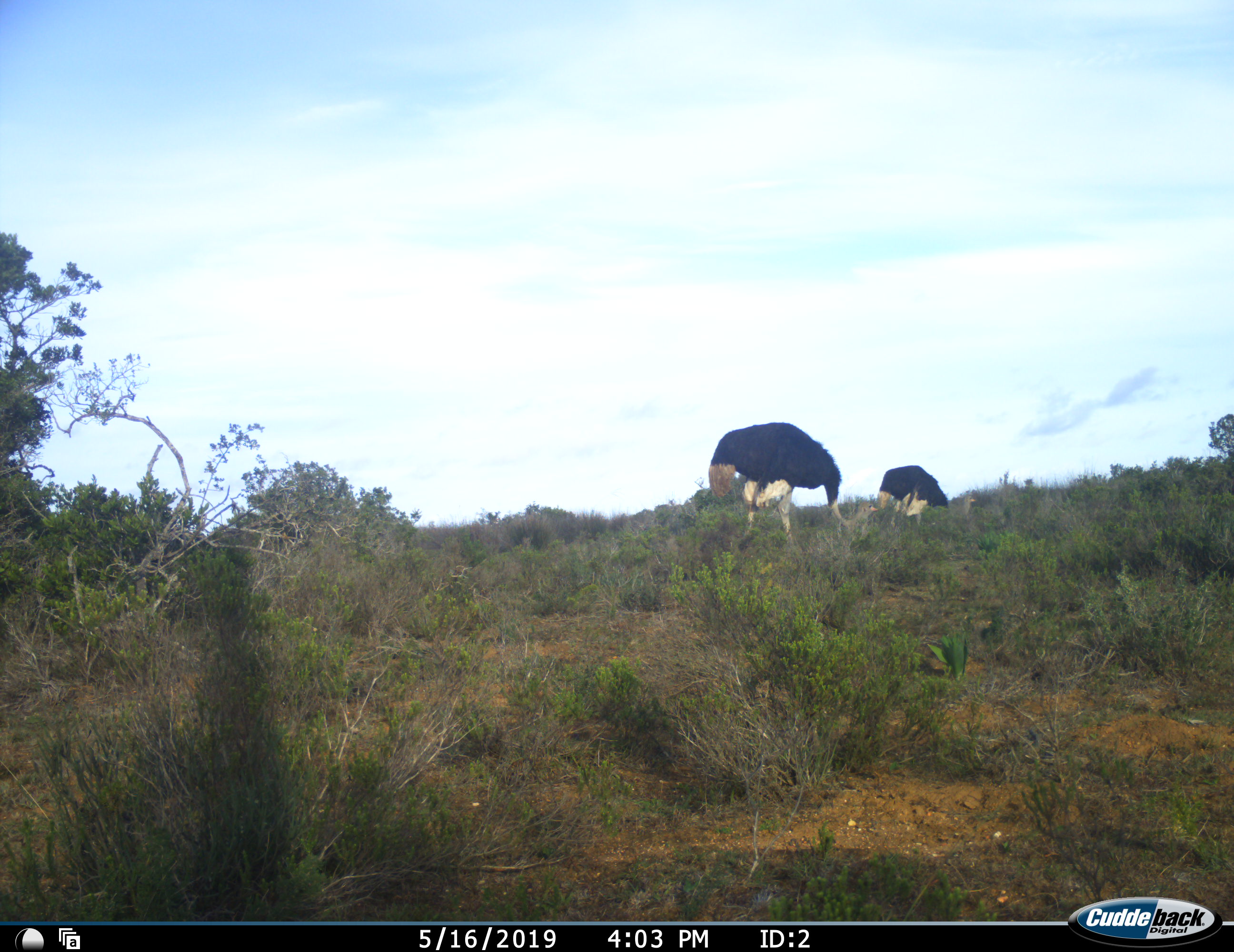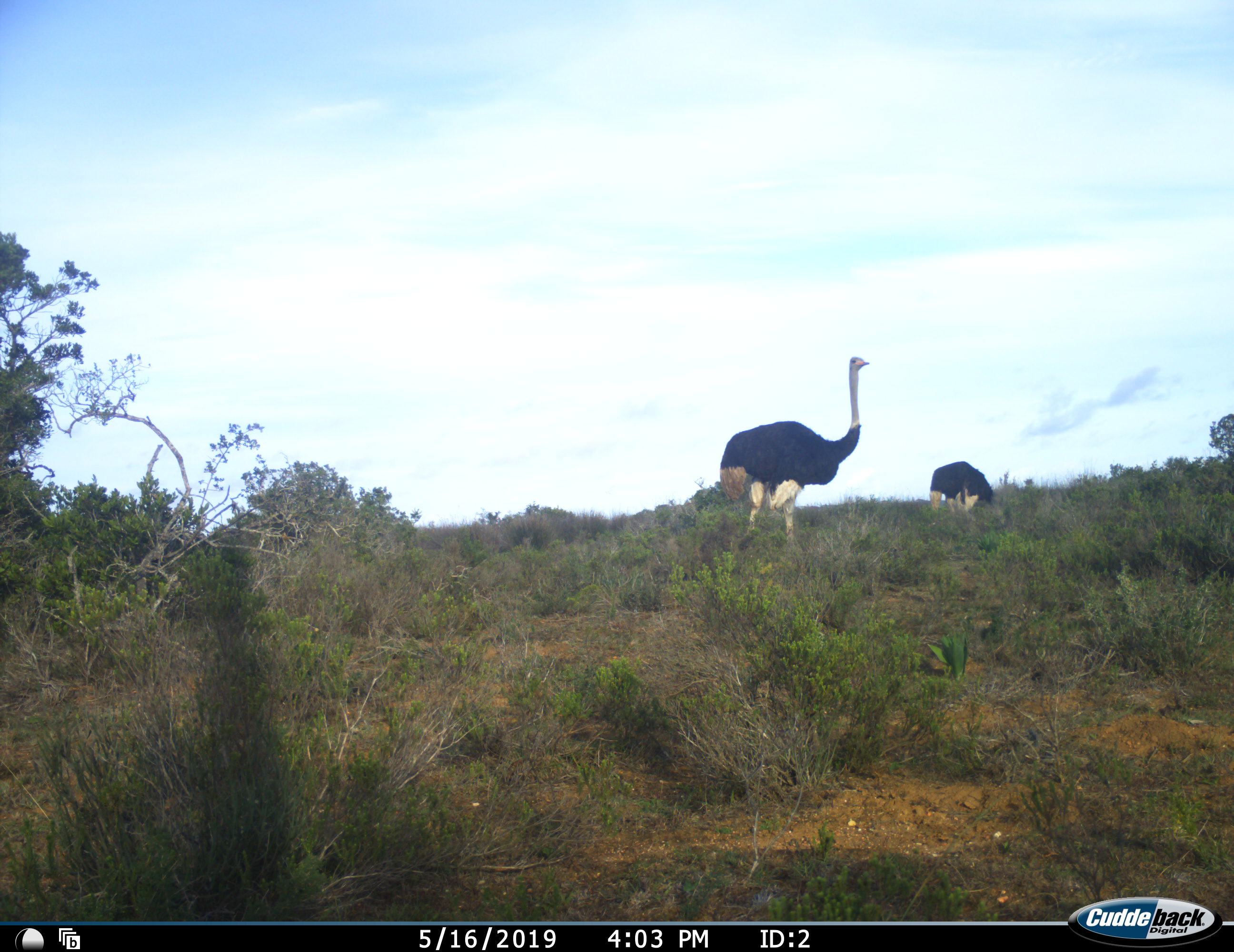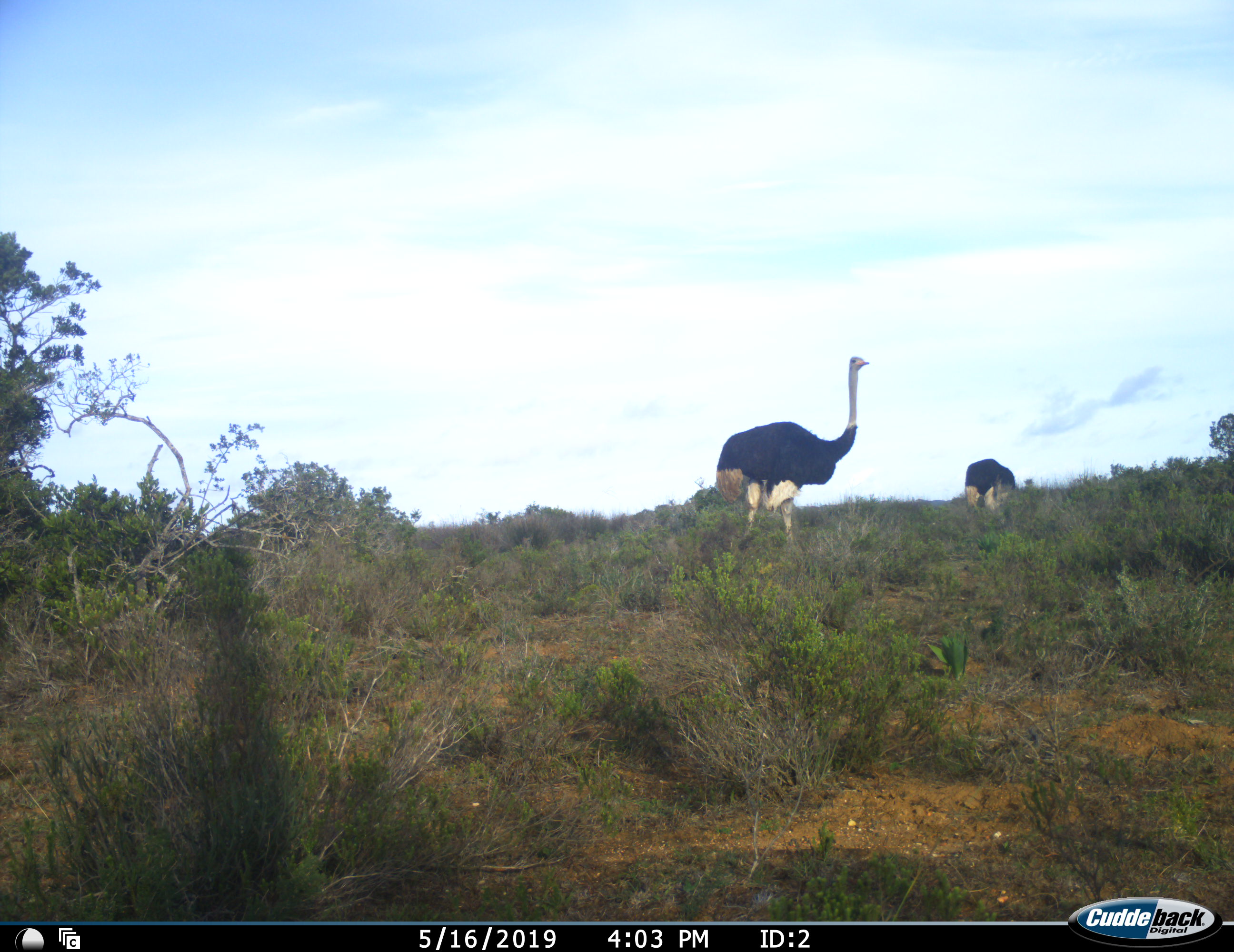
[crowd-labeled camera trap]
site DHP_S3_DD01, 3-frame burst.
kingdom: Animalia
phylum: Chordata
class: Aves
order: Struthioniformes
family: Struthionidae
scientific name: Struthionidae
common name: ostrich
Ostrich (Struthionidae), count 2. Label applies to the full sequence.